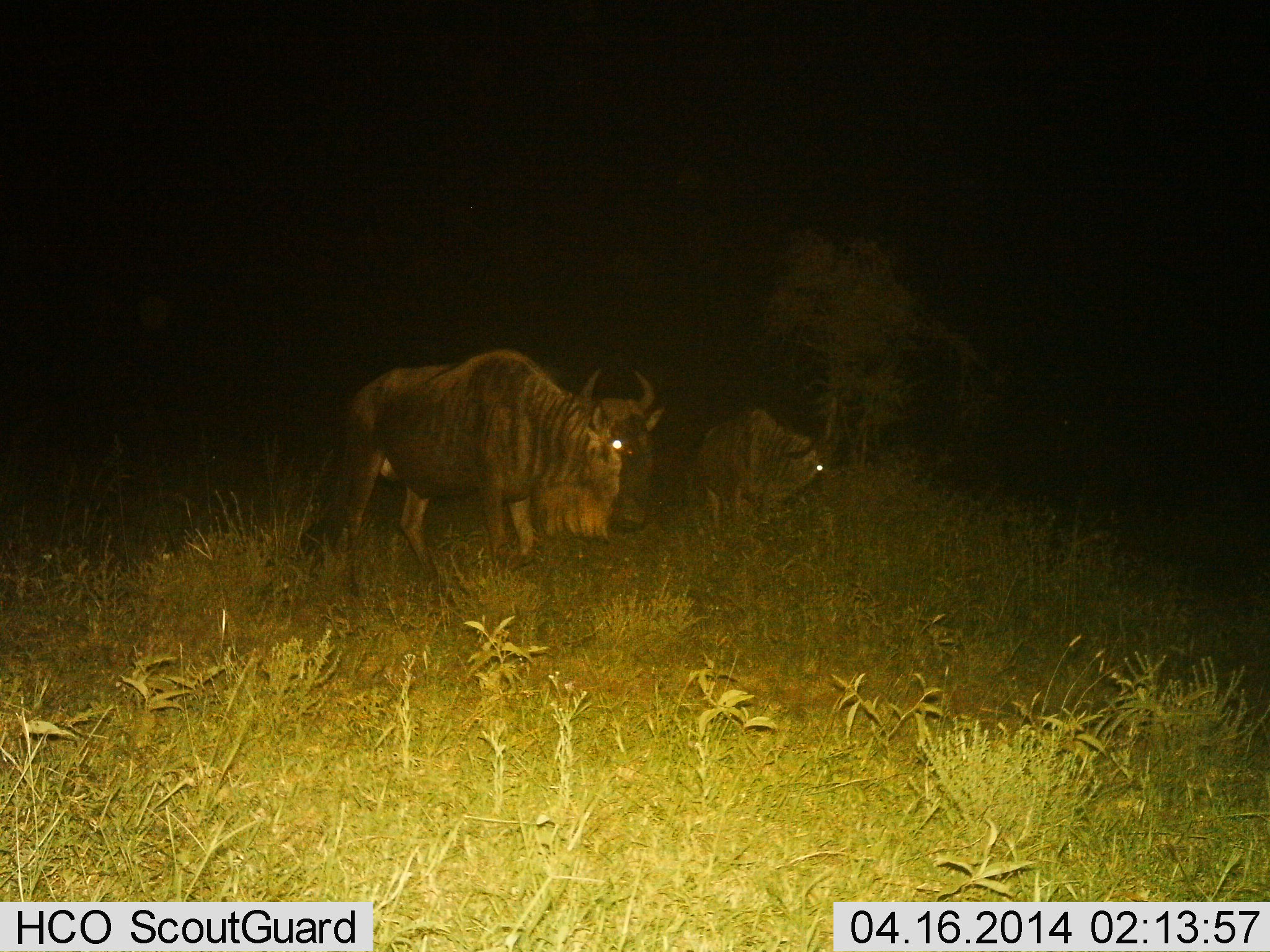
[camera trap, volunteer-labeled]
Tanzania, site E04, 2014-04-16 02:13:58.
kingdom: Animalia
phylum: Chordata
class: Mammalia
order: Artiodactyla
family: Bovidae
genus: Connochaetes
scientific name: Connochaetes taurinus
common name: blue wildebeest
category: wildebeest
Wildebeest (blue wildebeest) (Connochaetes taurinus), count 2. Behavior (volunteer vote fractions): standing 90%, resting 10%, moving 10%, interacting 0%. Young present (vote fraction): 0%. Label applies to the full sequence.